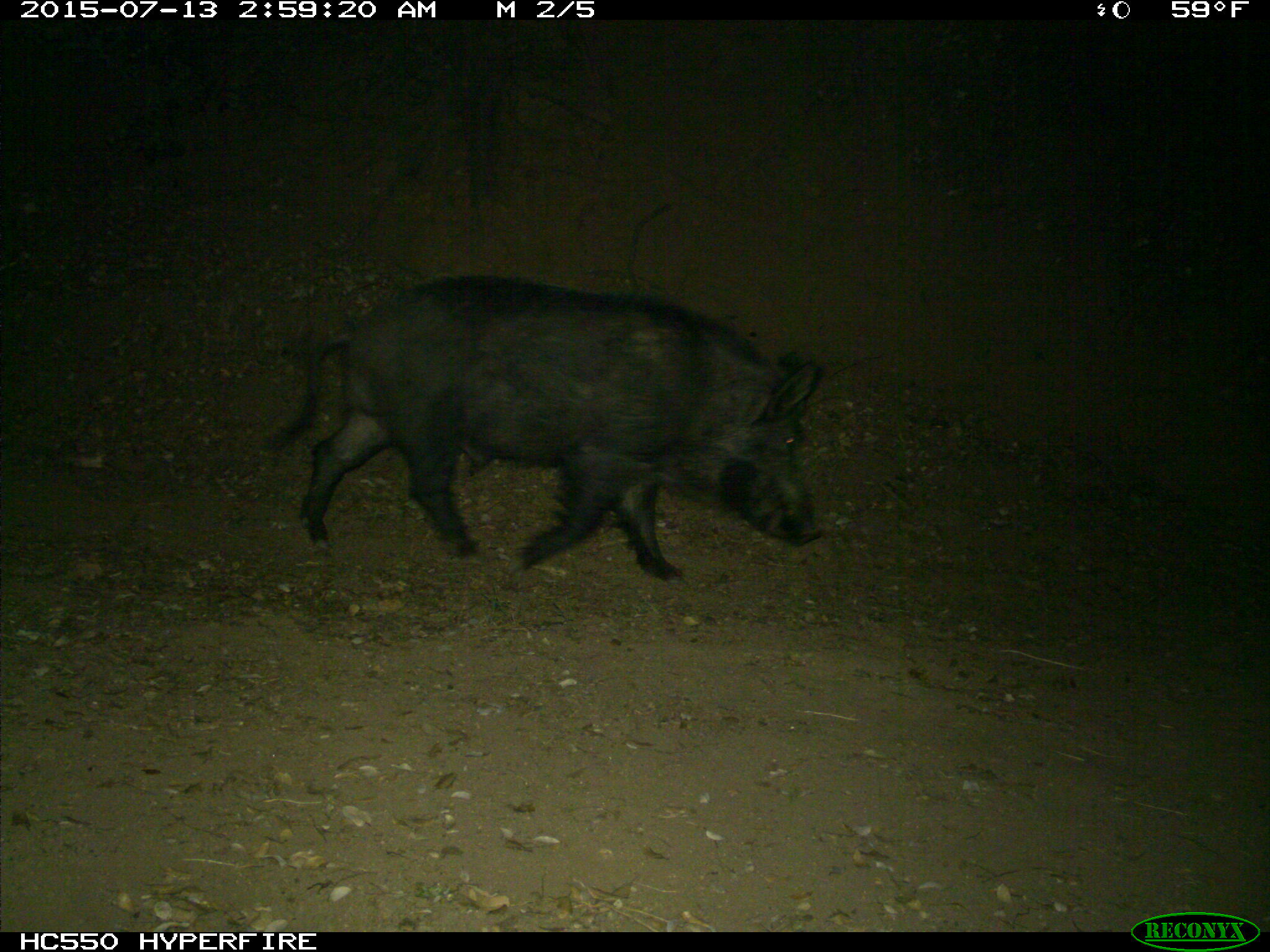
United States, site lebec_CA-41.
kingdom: Animalia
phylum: Chordata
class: Mammalia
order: Artiodactyla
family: Suidae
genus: Sus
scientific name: Sus scrofa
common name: wild boar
Sus scrofa (wild boar).